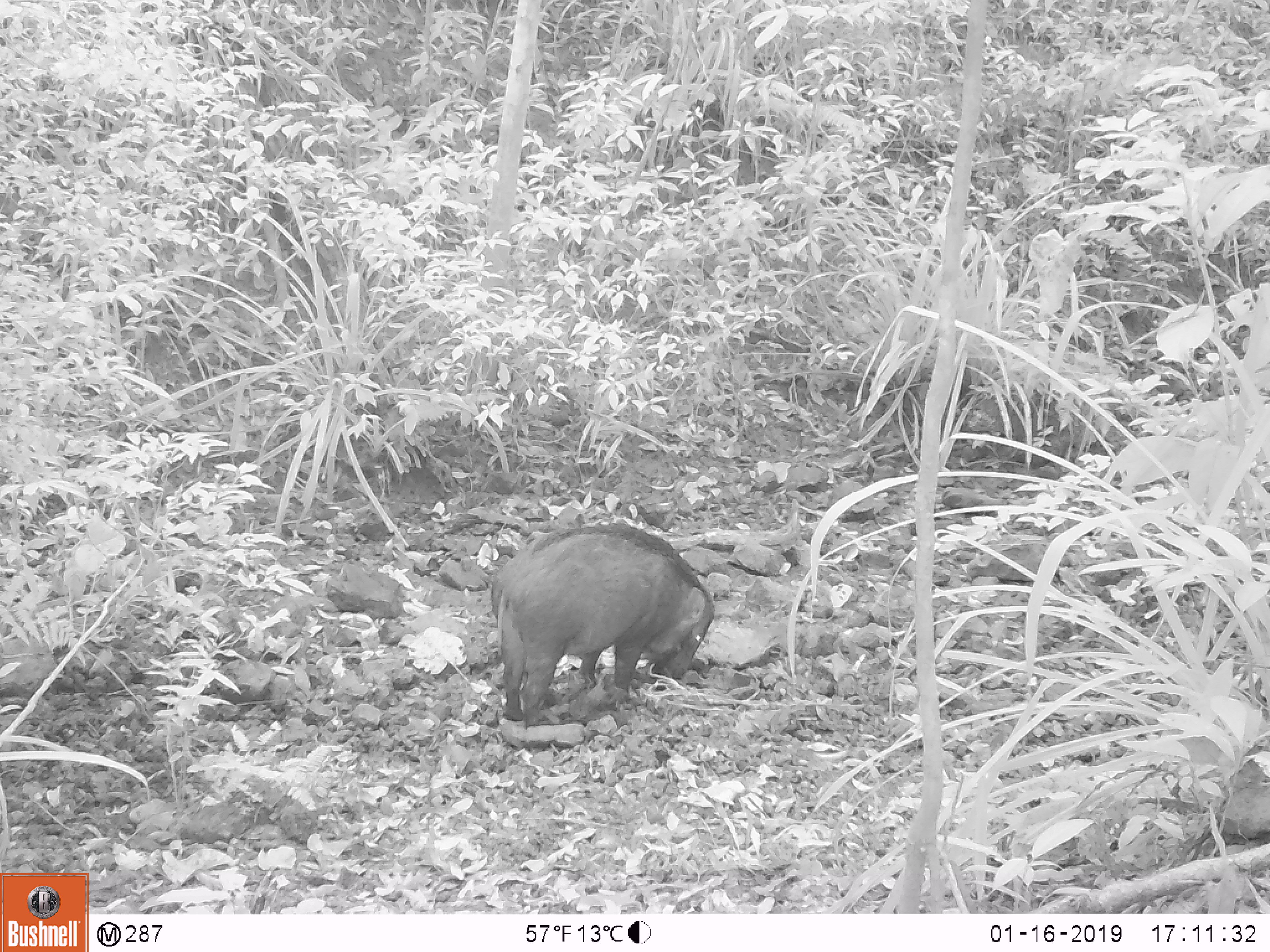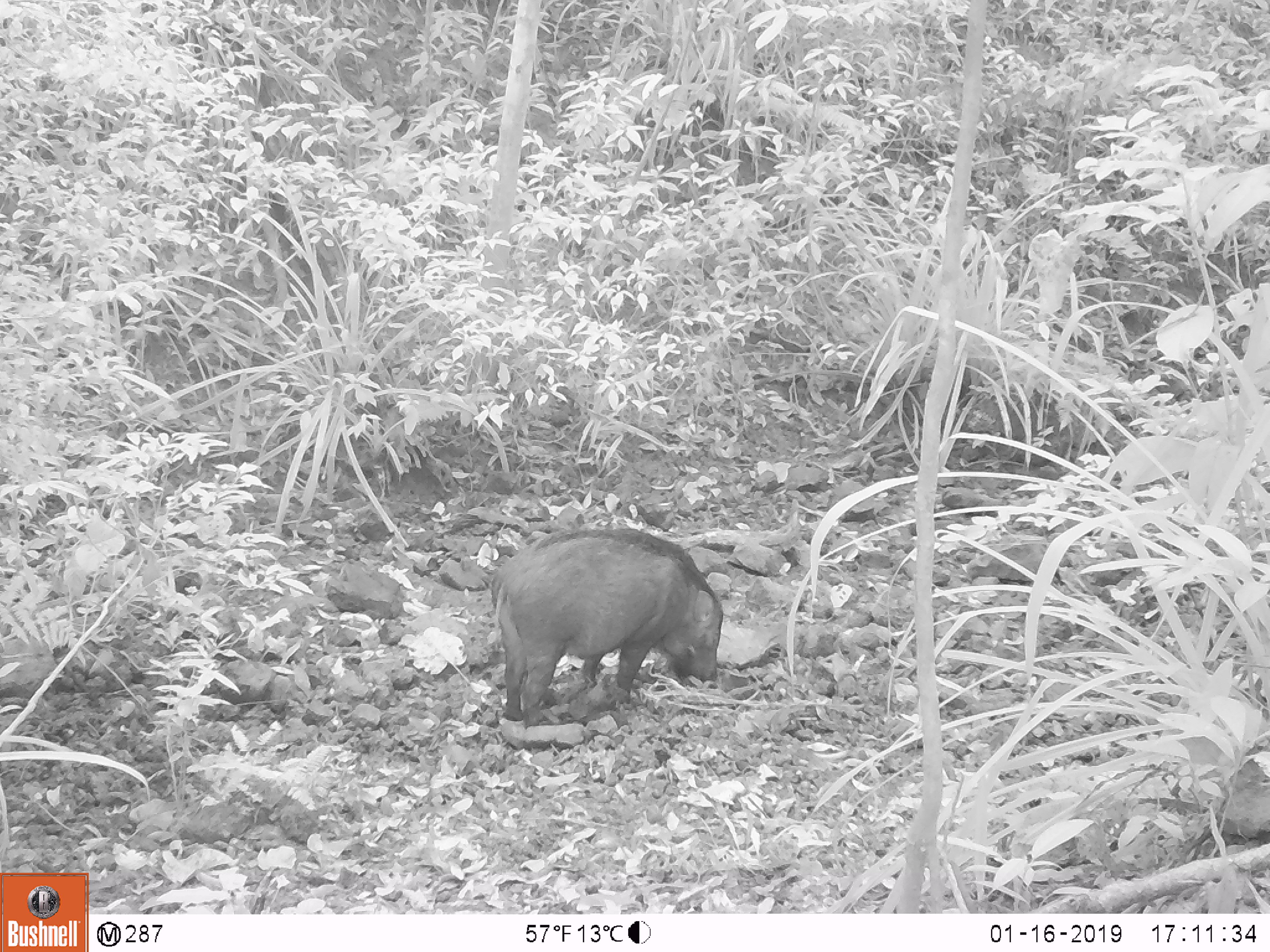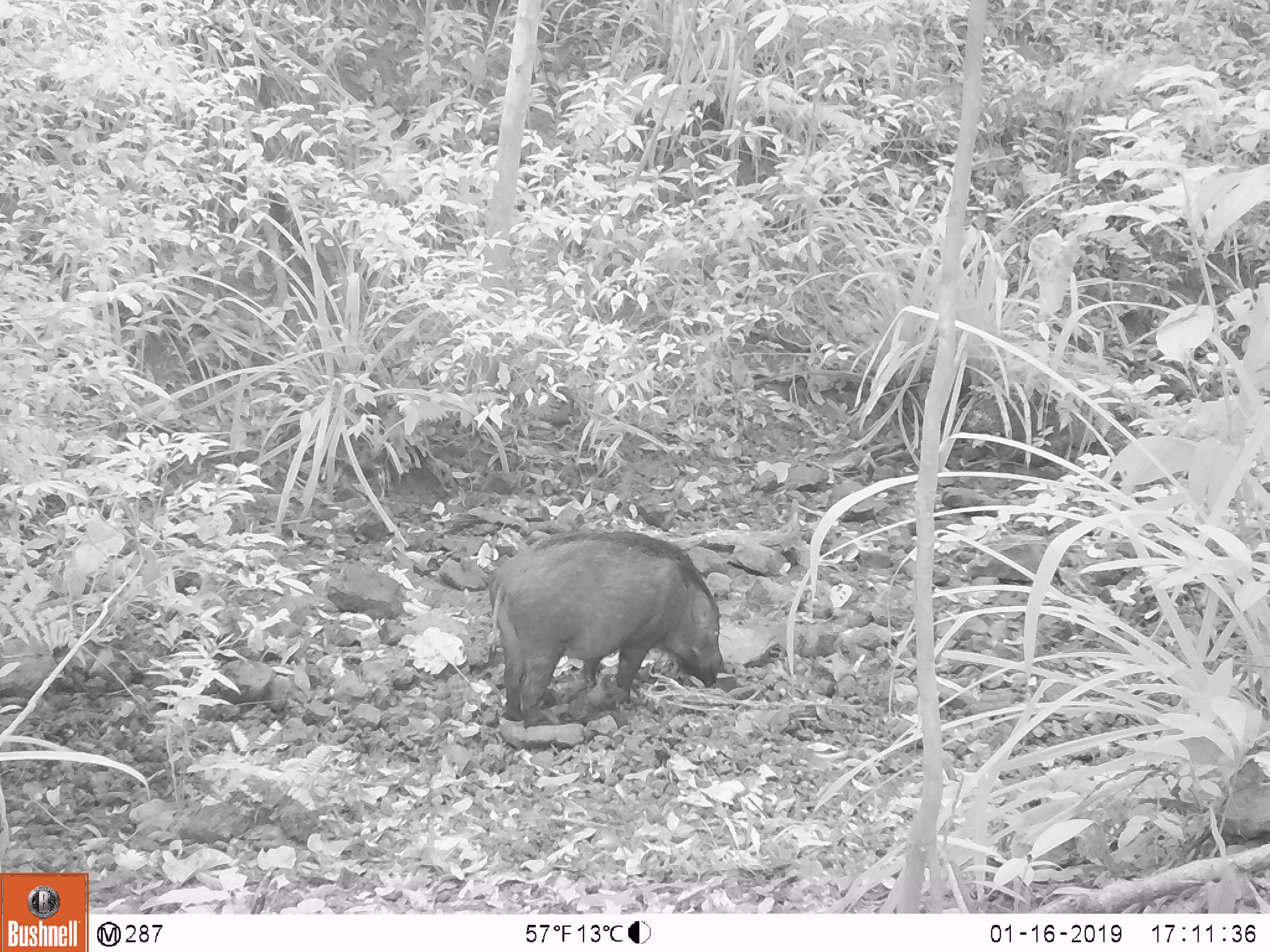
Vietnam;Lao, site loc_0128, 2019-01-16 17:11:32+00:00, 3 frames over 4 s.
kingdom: Animalia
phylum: Chordata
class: Mammalia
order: Artiodactyla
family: Suidae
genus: Sus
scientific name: Sus scrofa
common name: eurasian wild pig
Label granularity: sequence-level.